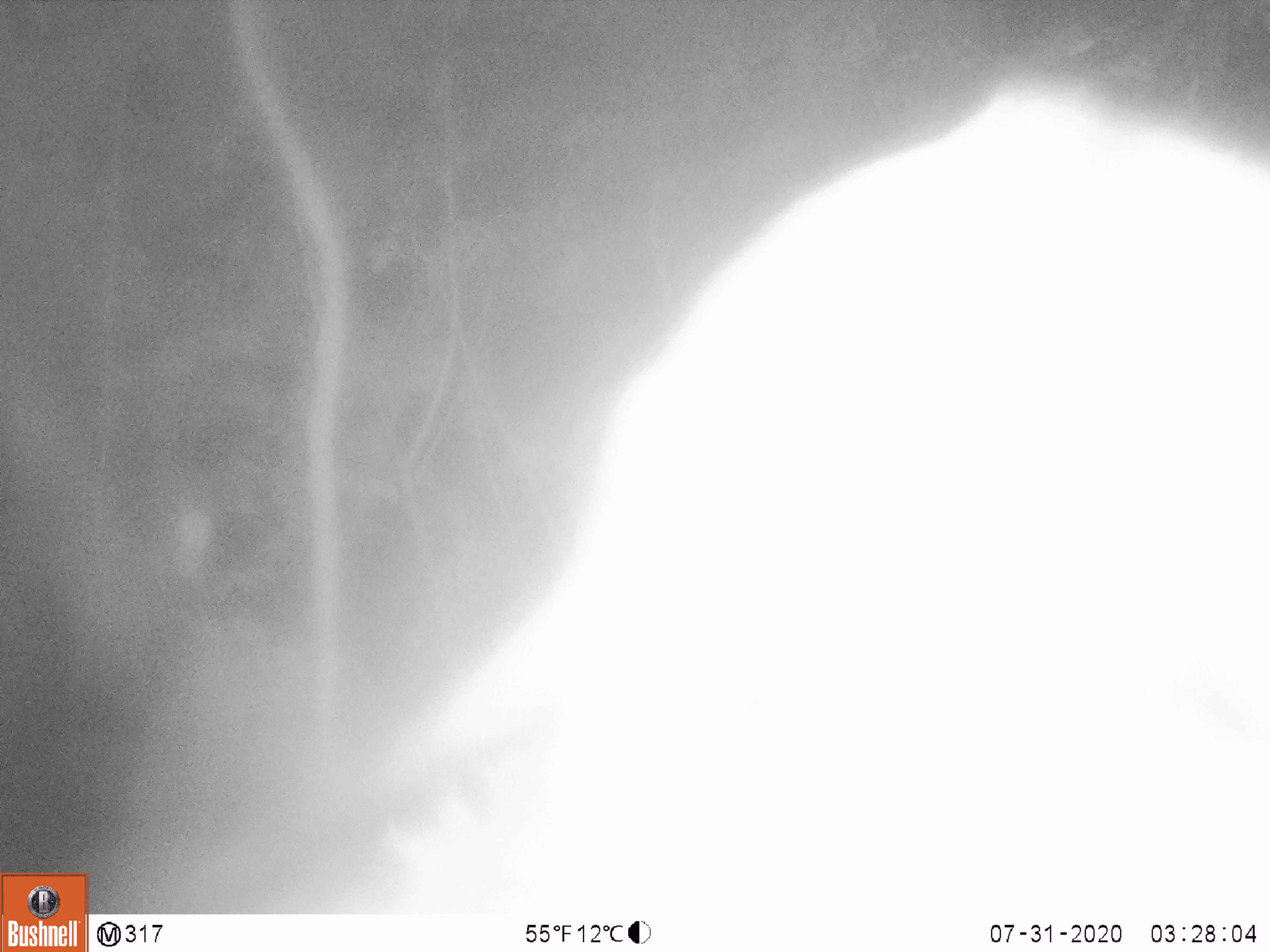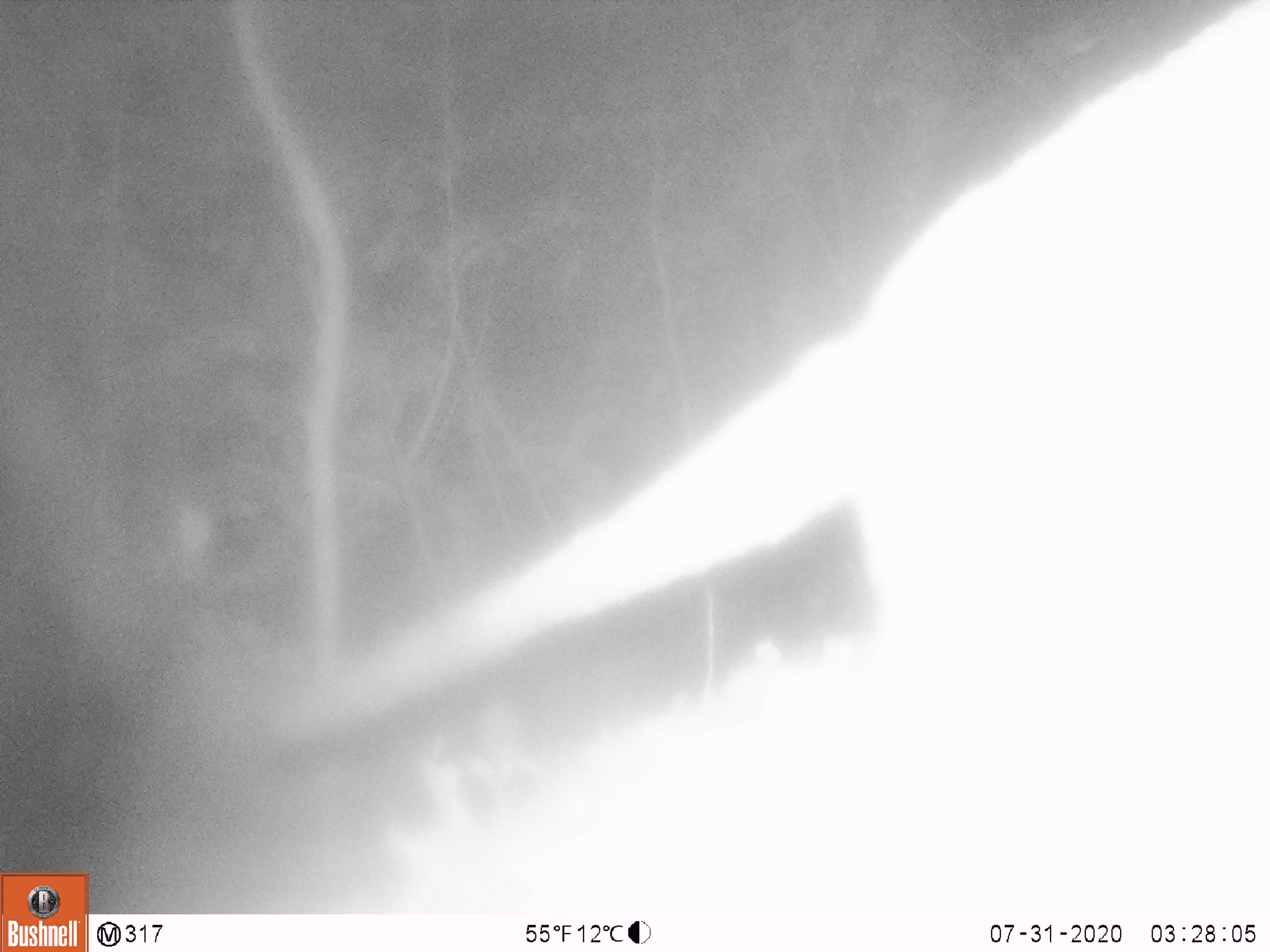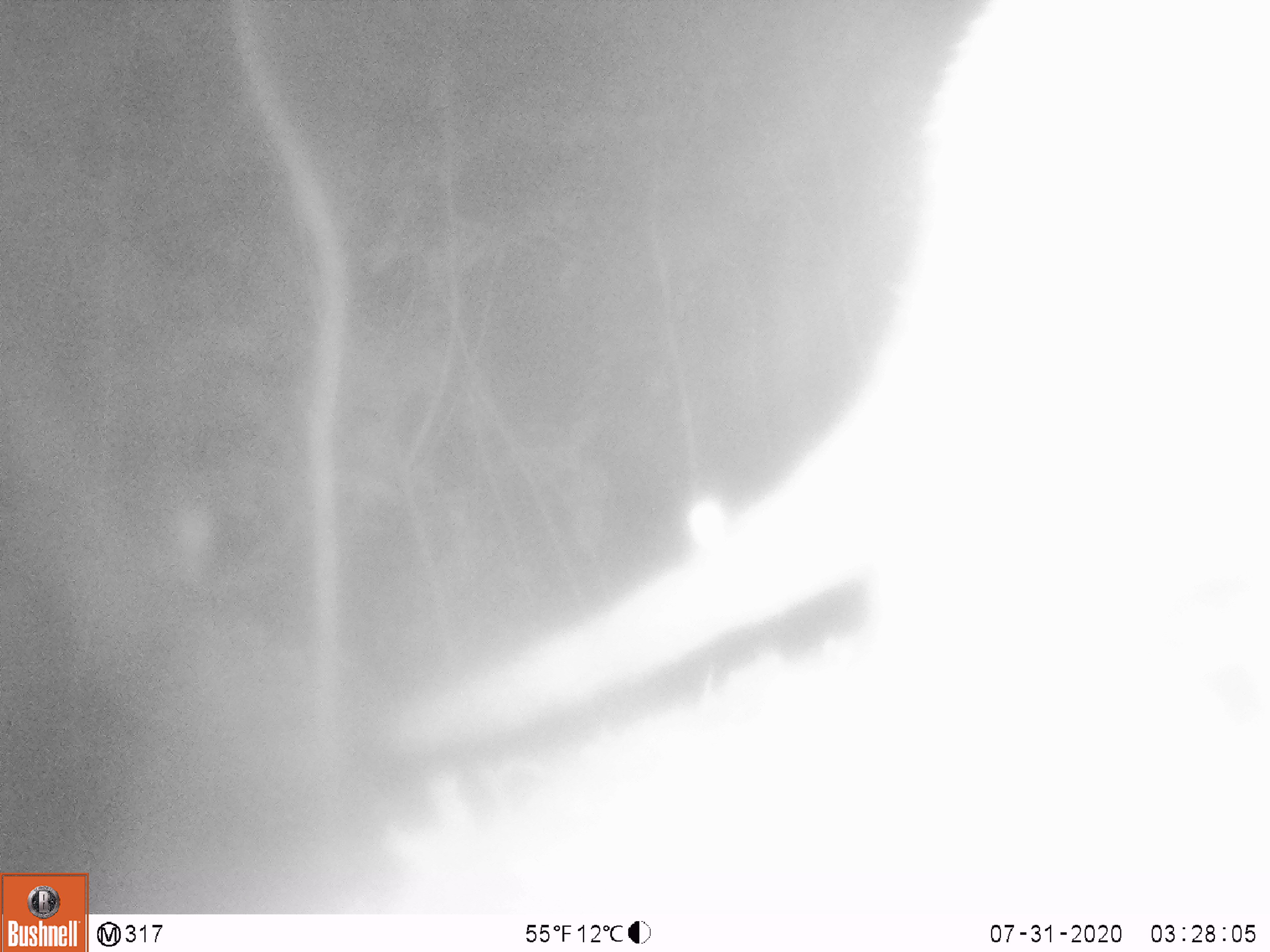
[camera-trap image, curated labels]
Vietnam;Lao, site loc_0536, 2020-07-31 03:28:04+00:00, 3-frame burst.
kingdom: Animalia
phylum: Chordata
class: Mammalia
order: Carnivora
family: Viverridae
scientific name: Paradoxurinae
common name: palm civet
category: unidentified palm civet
Unidentified palm civet (palm civet) (Paradoxurinae). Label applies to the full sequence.